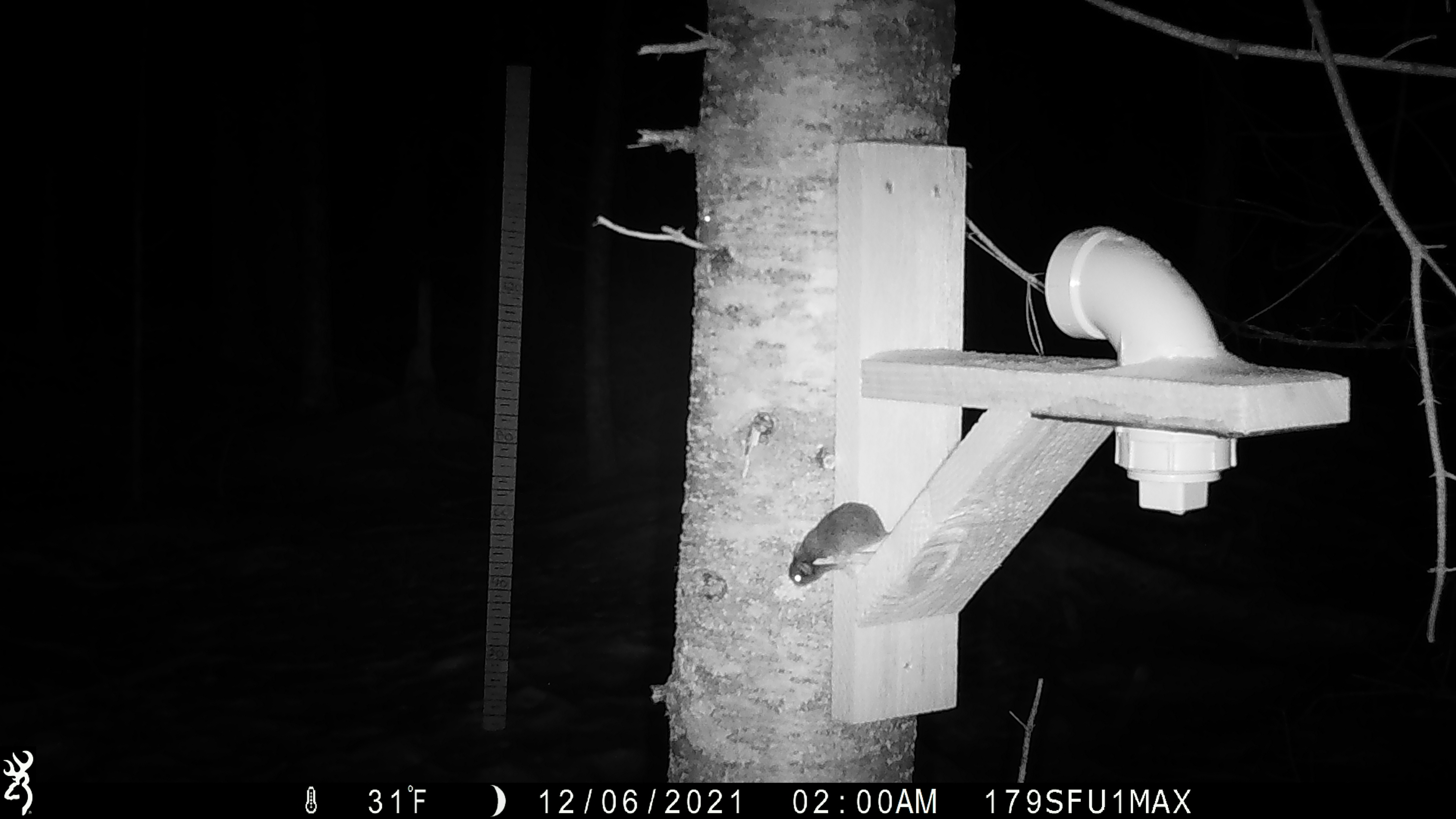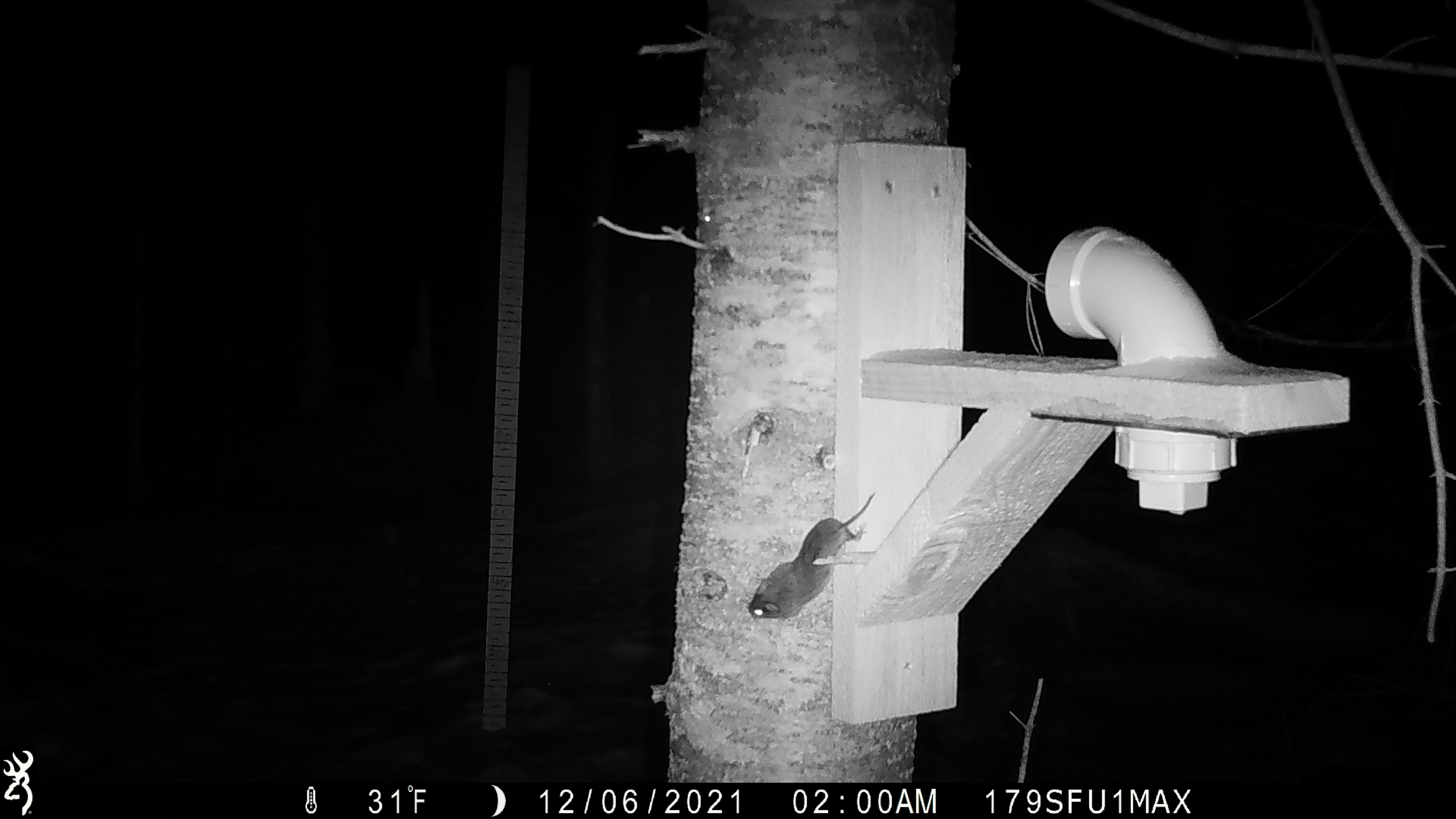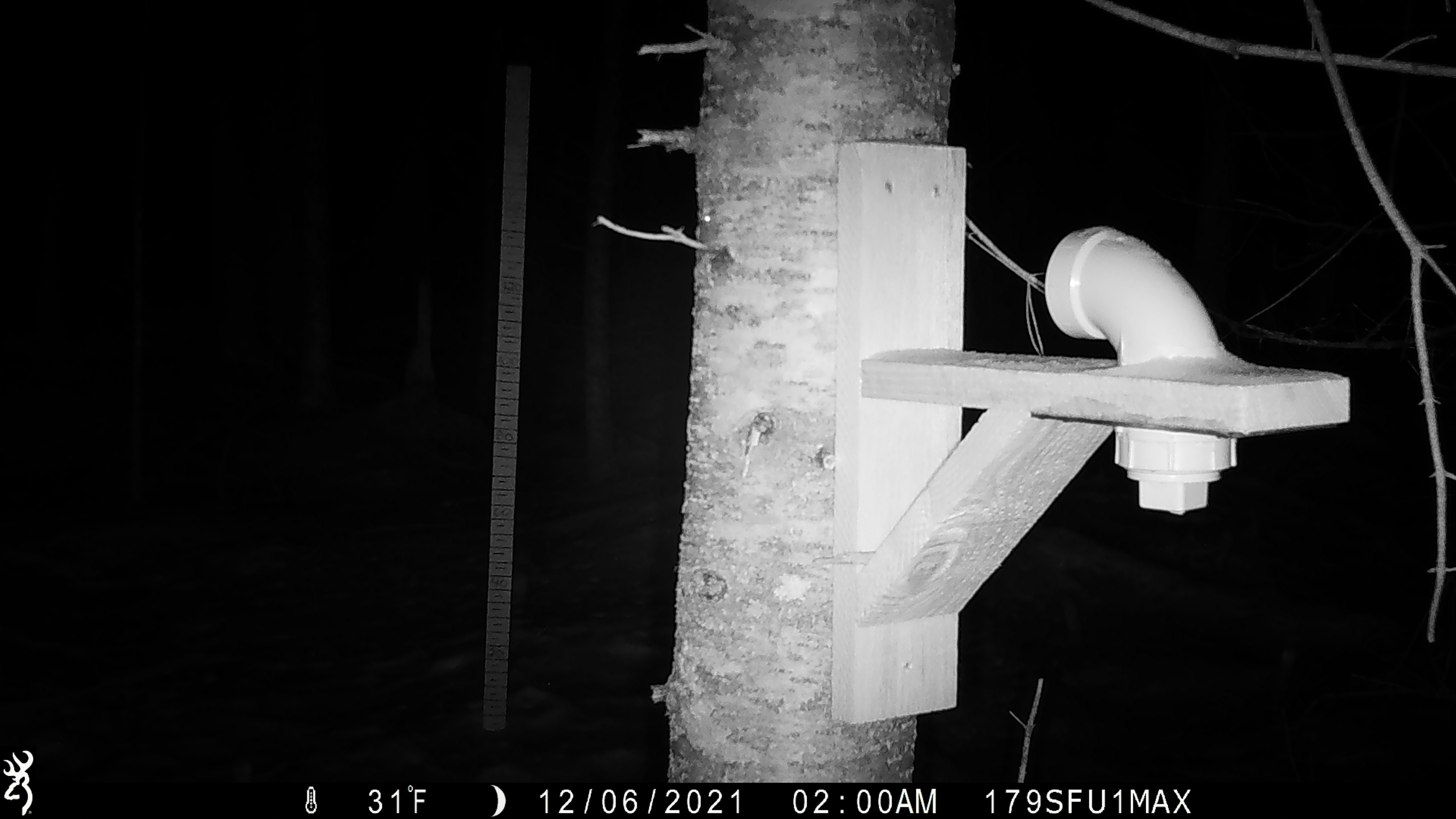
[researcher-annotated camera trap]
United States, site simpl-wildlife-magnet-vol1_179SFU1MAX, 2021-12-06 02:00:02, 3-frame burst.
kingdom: Animalia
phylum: Chordata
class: Mammalia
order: Rodentia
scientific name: Rodentia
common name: mouse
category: mouse sp.